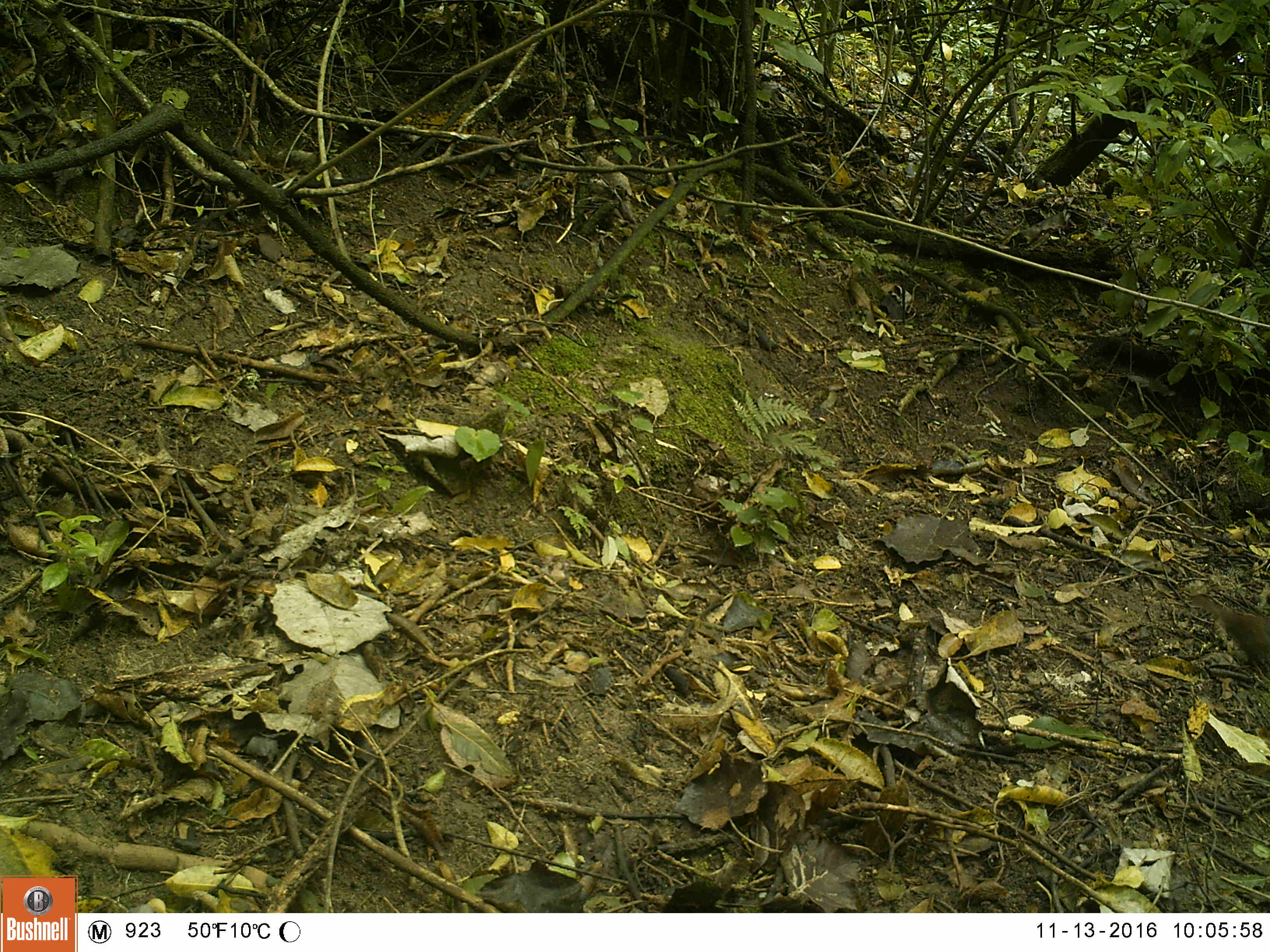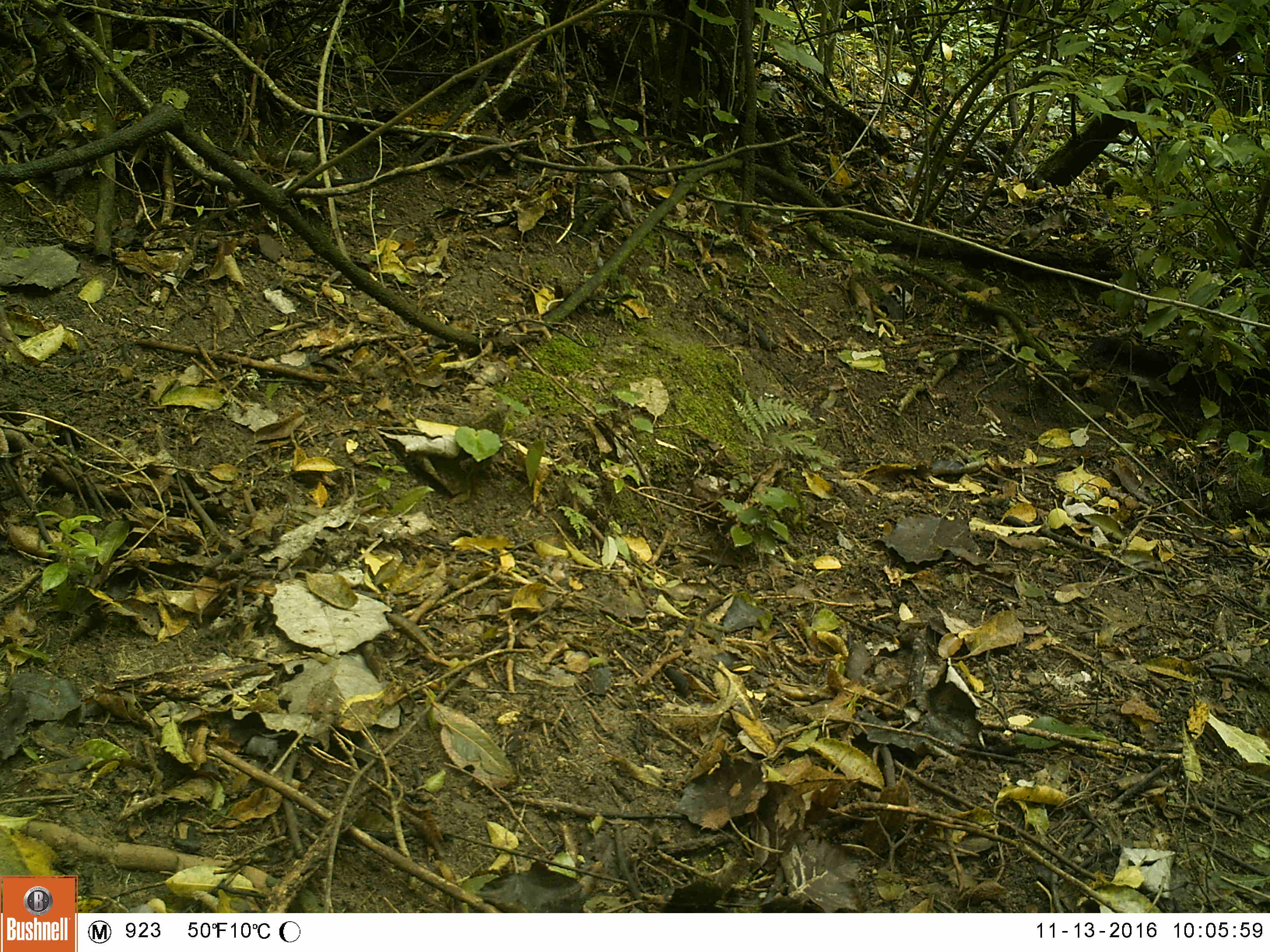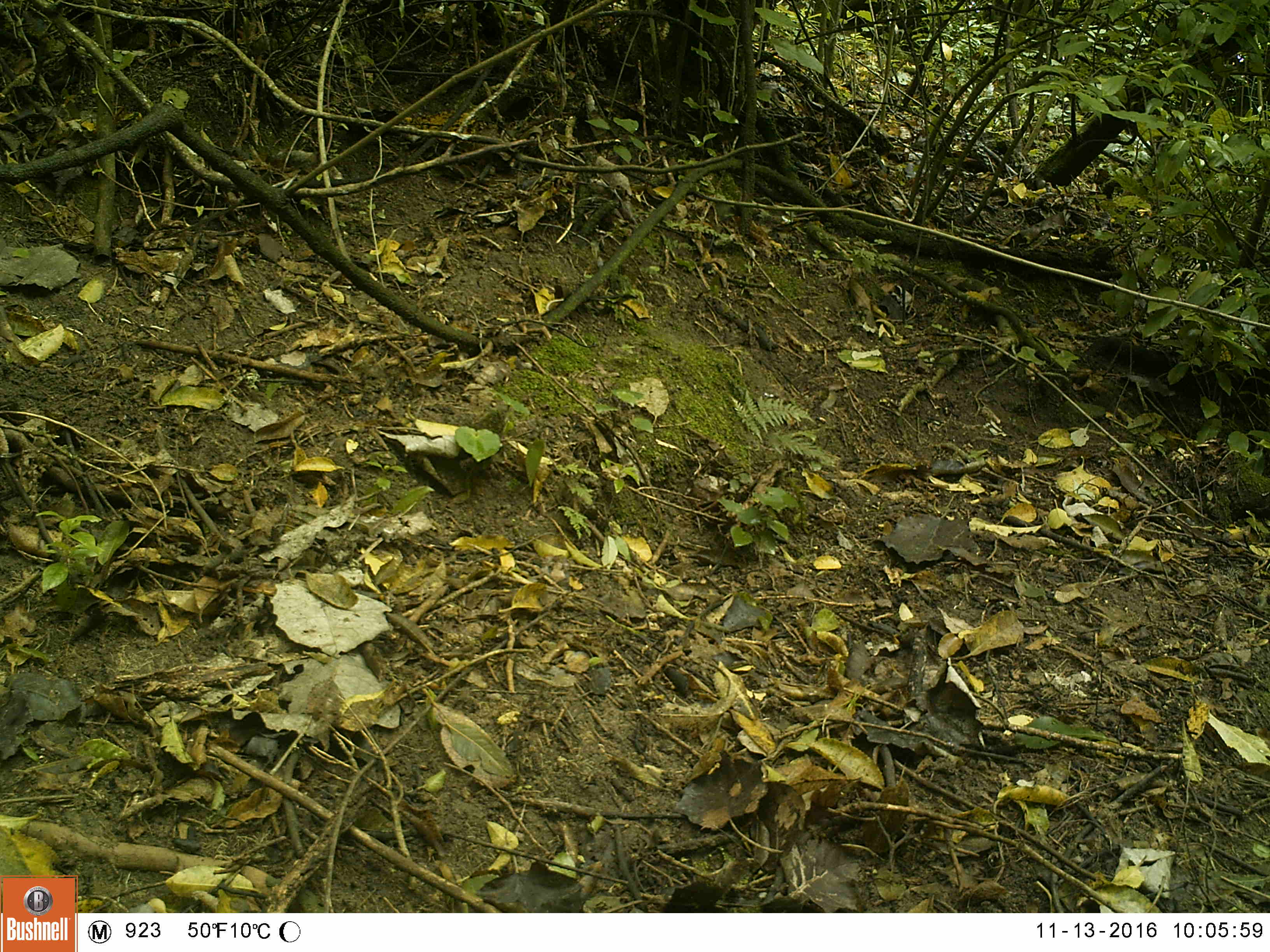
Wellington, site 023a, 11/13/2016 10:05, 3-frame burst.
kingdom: Animalia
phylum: Chordata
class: Aves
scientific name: Aves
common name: bird